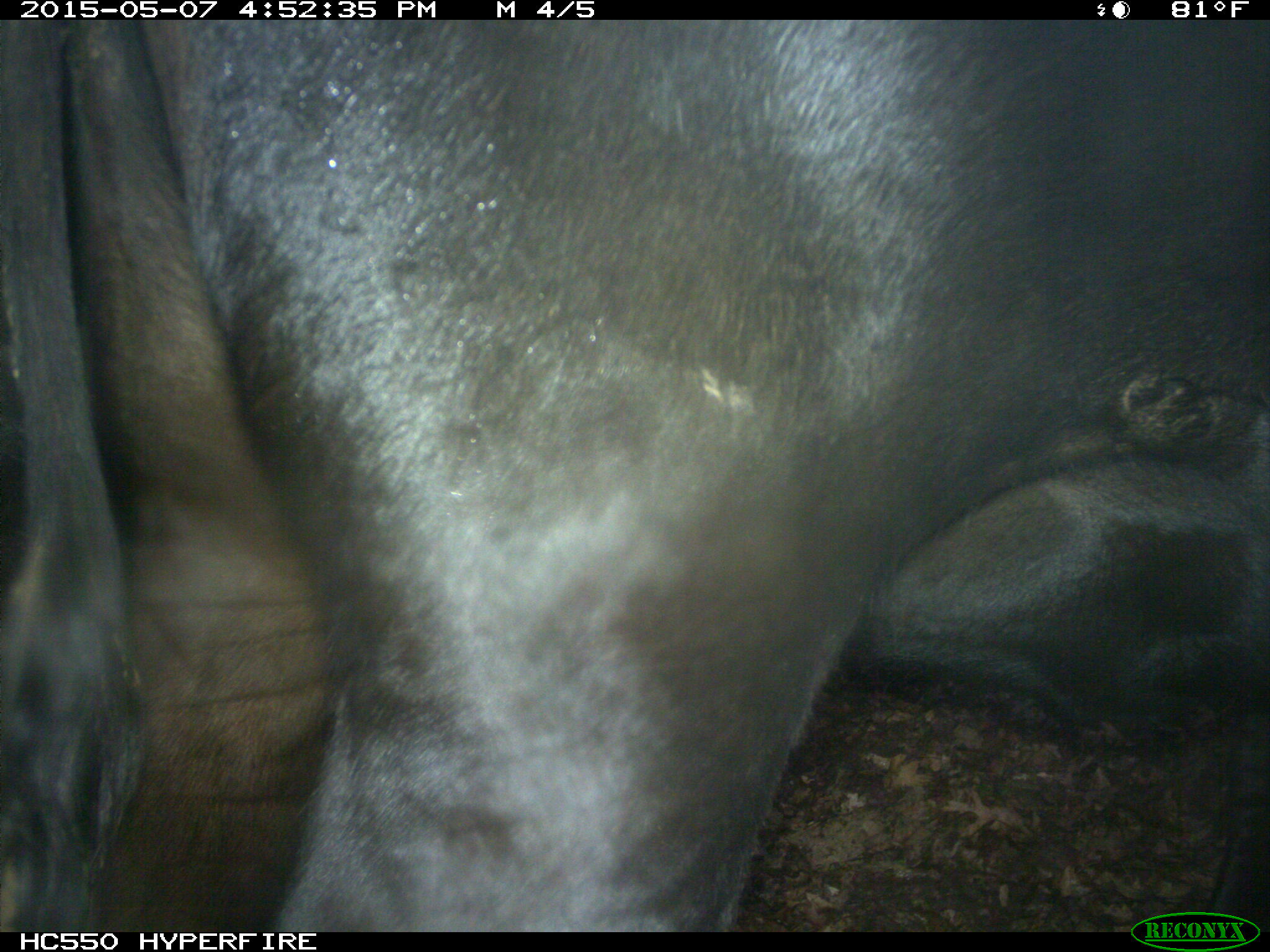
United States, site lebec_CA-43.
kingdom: Animalia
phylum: Chordata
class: Mammalia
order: Artiodactyla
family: Bovidae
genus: Bos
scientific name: Bos taurus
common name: domestic cow